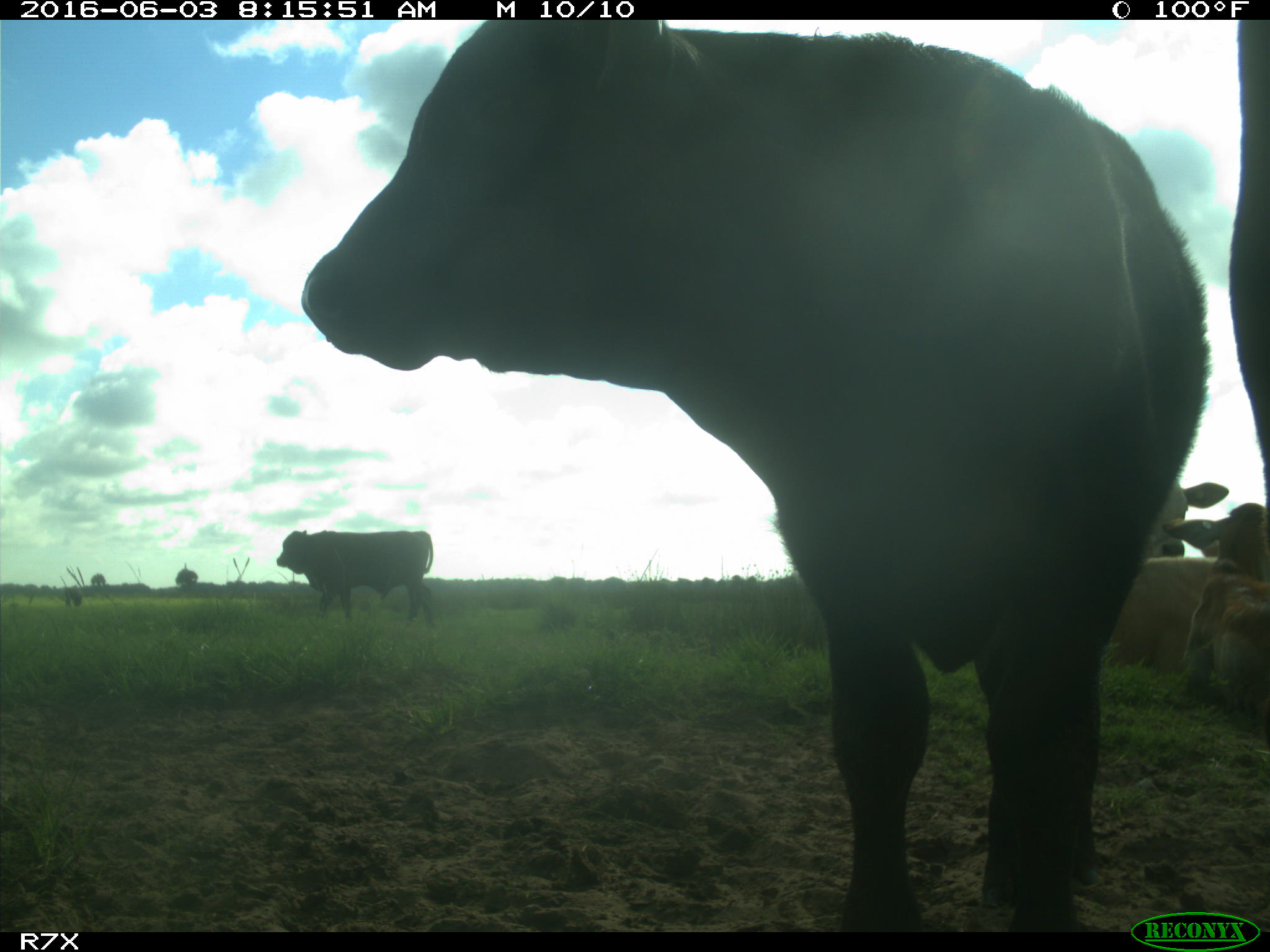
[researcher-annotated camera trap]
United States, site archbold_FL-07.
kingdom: Animalia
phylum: Chordata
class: Mammalia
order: Artiodactyla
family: Bovidae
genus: Bos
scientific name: Bos taurus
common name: domestic cow